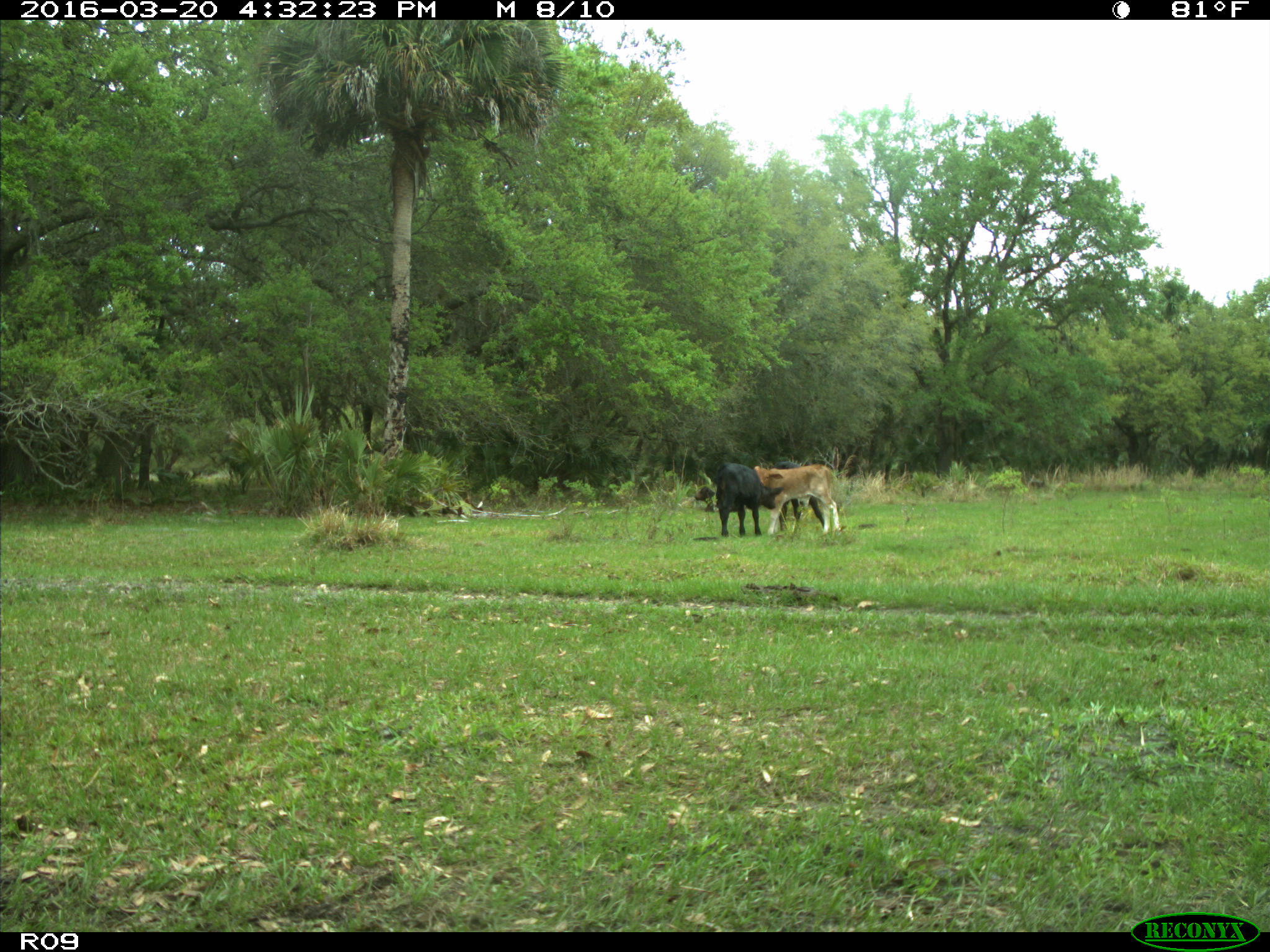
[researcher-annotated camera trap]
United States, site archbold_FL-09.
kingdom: Animalia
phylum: Chordata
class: Mammalia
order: Artiodactyla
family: Bovidae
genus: Bos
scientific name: Bos taurus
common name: domestic cow